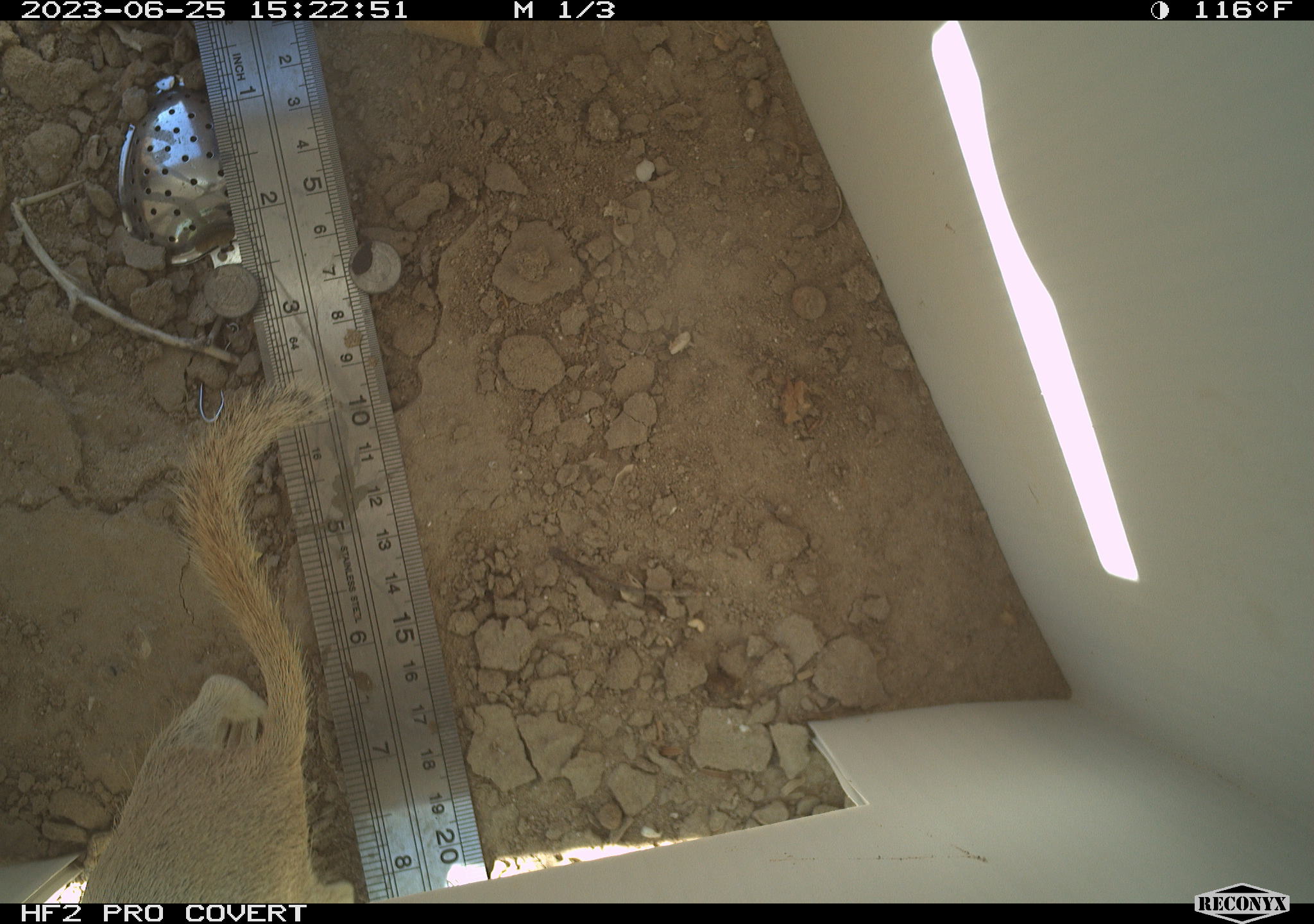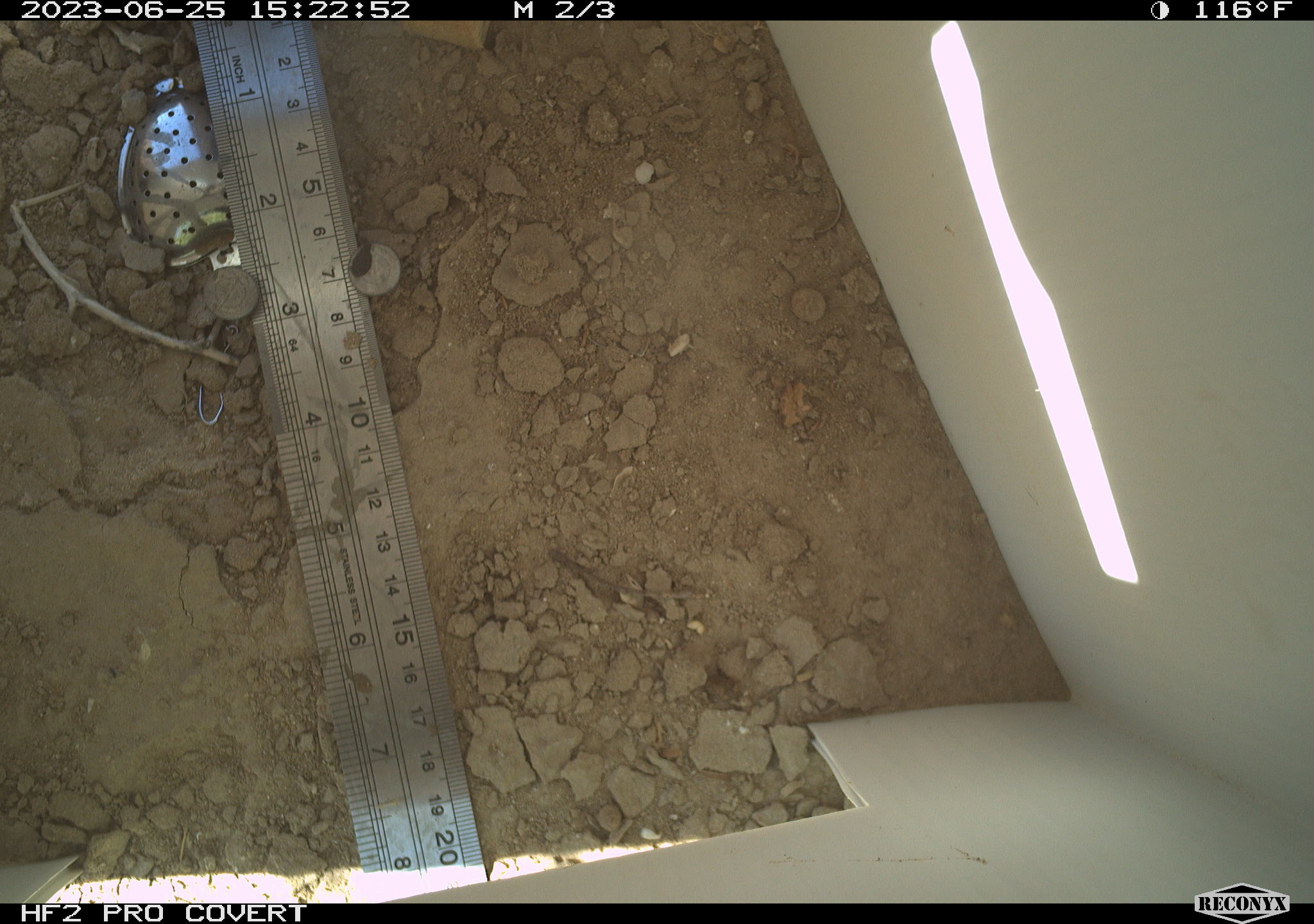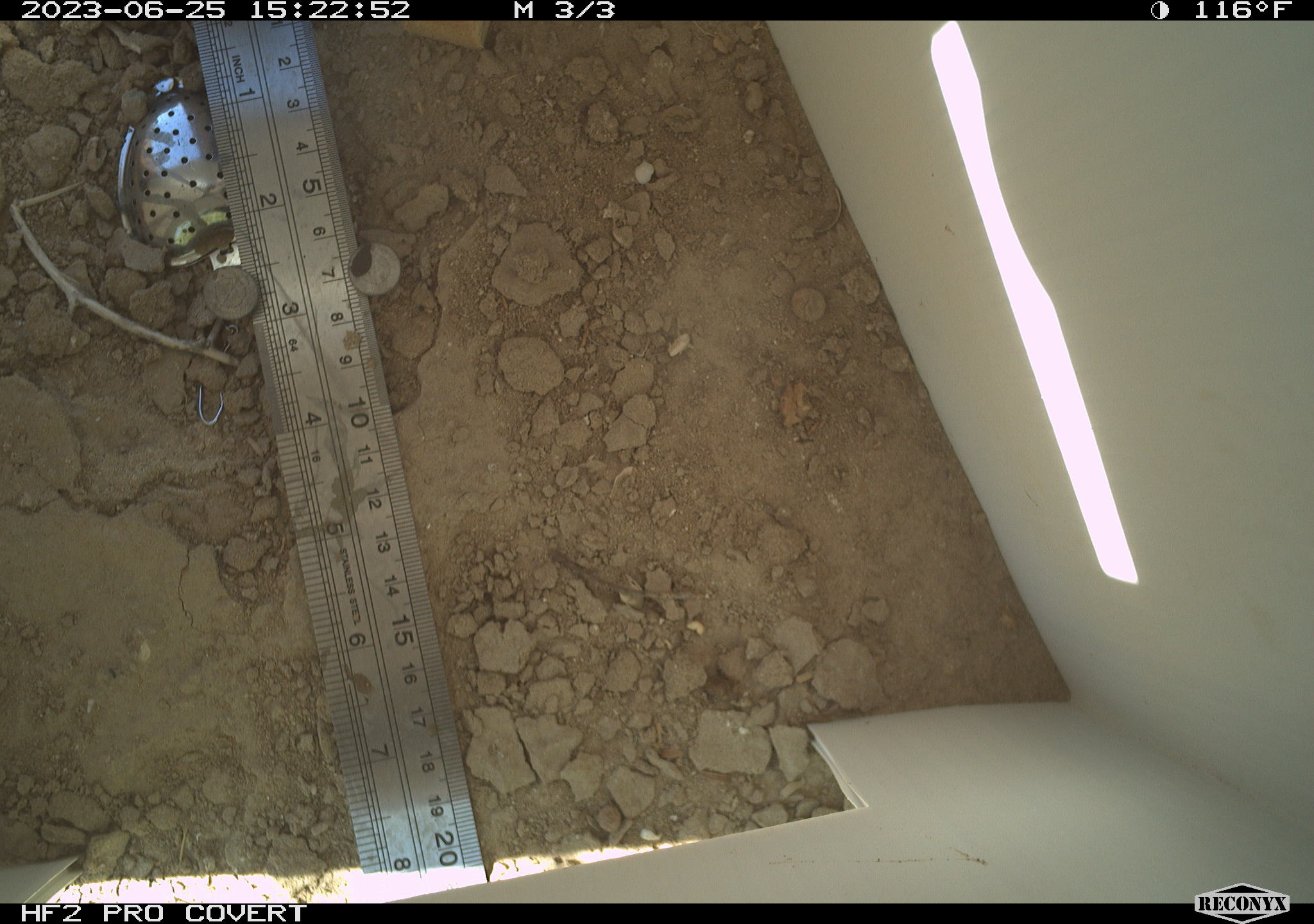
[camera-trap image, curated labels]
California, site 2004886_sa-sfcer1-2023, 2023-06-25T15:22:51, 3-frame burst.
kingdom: Animalia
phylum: Chordata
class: Mammalia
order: Rodentia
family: Sciuridae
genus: Xerospermophilus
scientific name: Xerospermophilus tereticaudus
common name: round-tailed ground squirrel